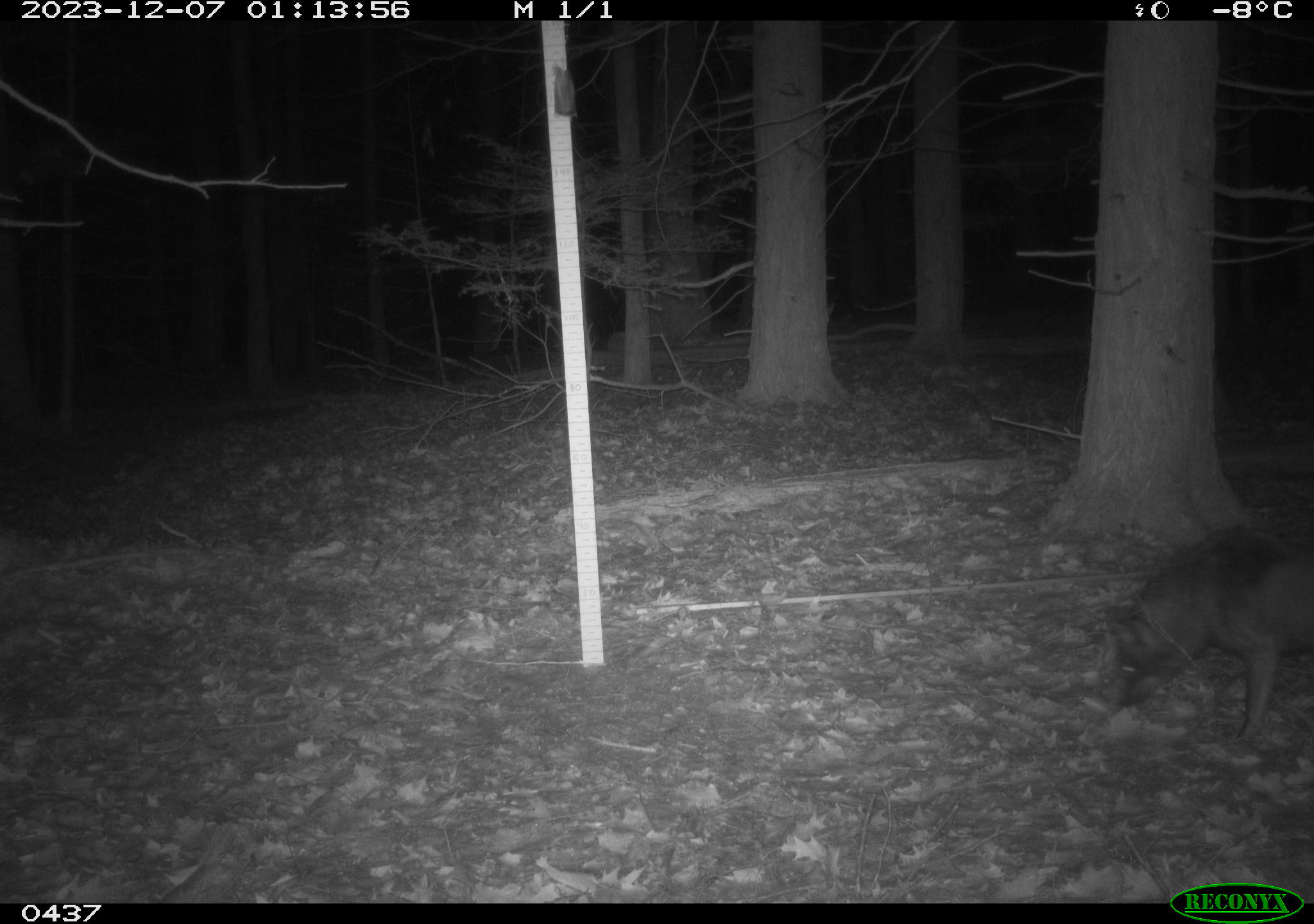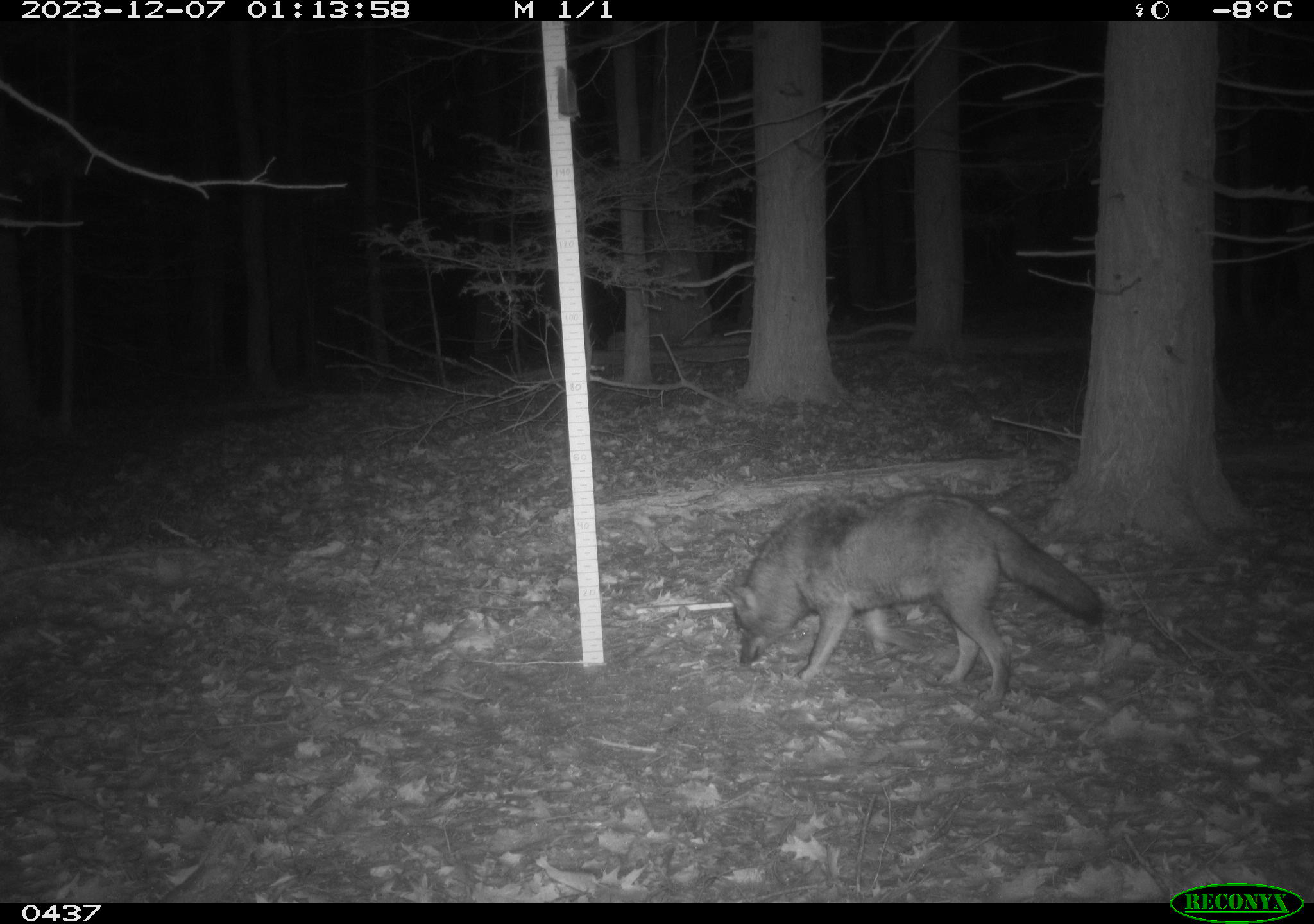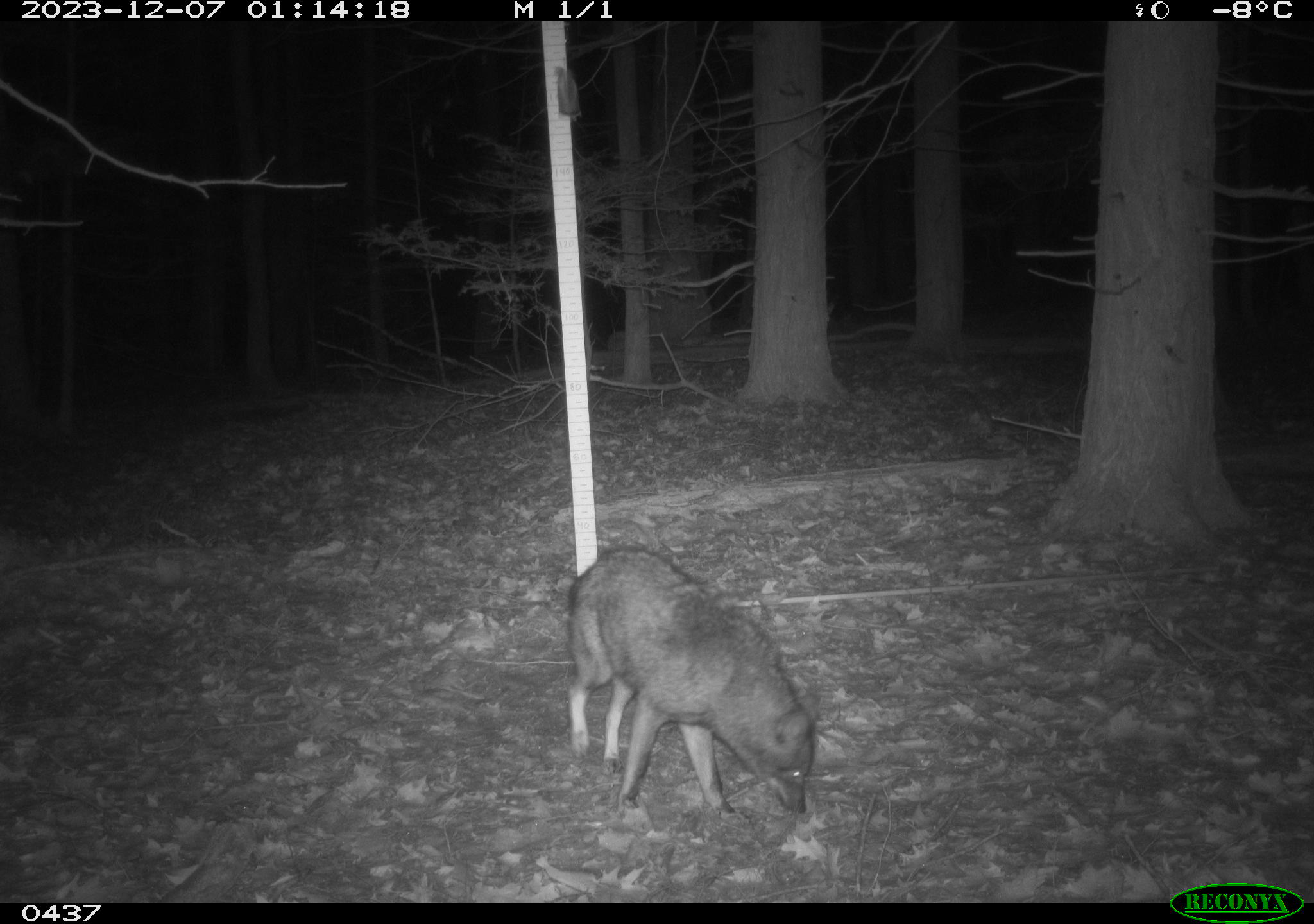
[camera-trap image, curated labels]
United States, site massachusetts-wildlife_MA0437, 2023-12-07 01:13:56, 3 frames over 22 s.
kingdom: Animalia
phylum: Chordata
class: Mammalia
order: Carnivora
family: Canidae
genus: Canis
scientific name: Canis latrans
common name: coyote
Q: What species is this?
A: Coyote (Canis latrans).